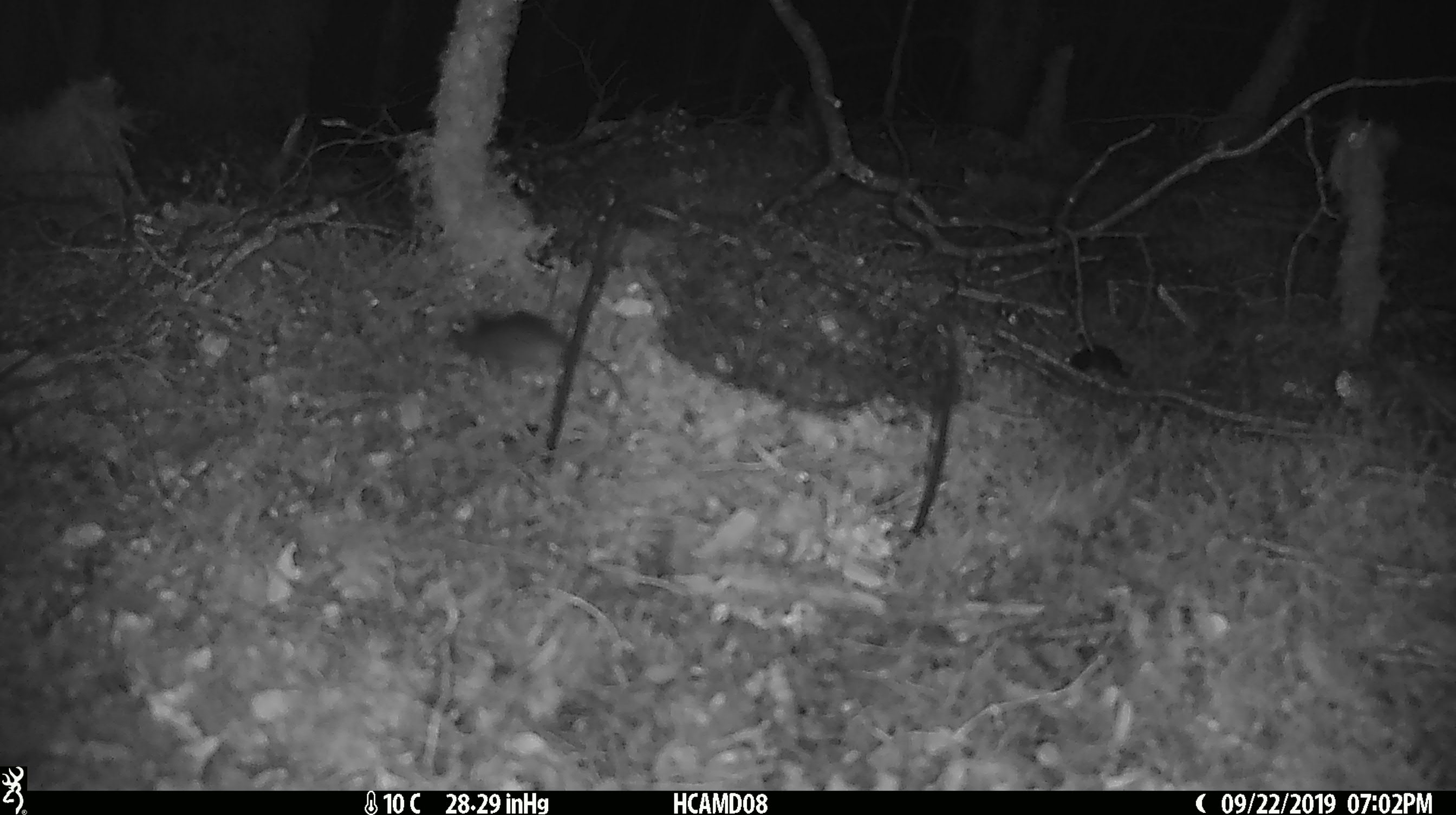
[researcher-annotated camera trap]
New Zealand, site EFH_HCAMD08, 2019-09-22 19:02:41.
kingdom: Animalia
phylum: Chordata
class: Mammalia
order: Rodentia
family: Muridae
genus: Mus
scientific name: Mus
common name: mouse